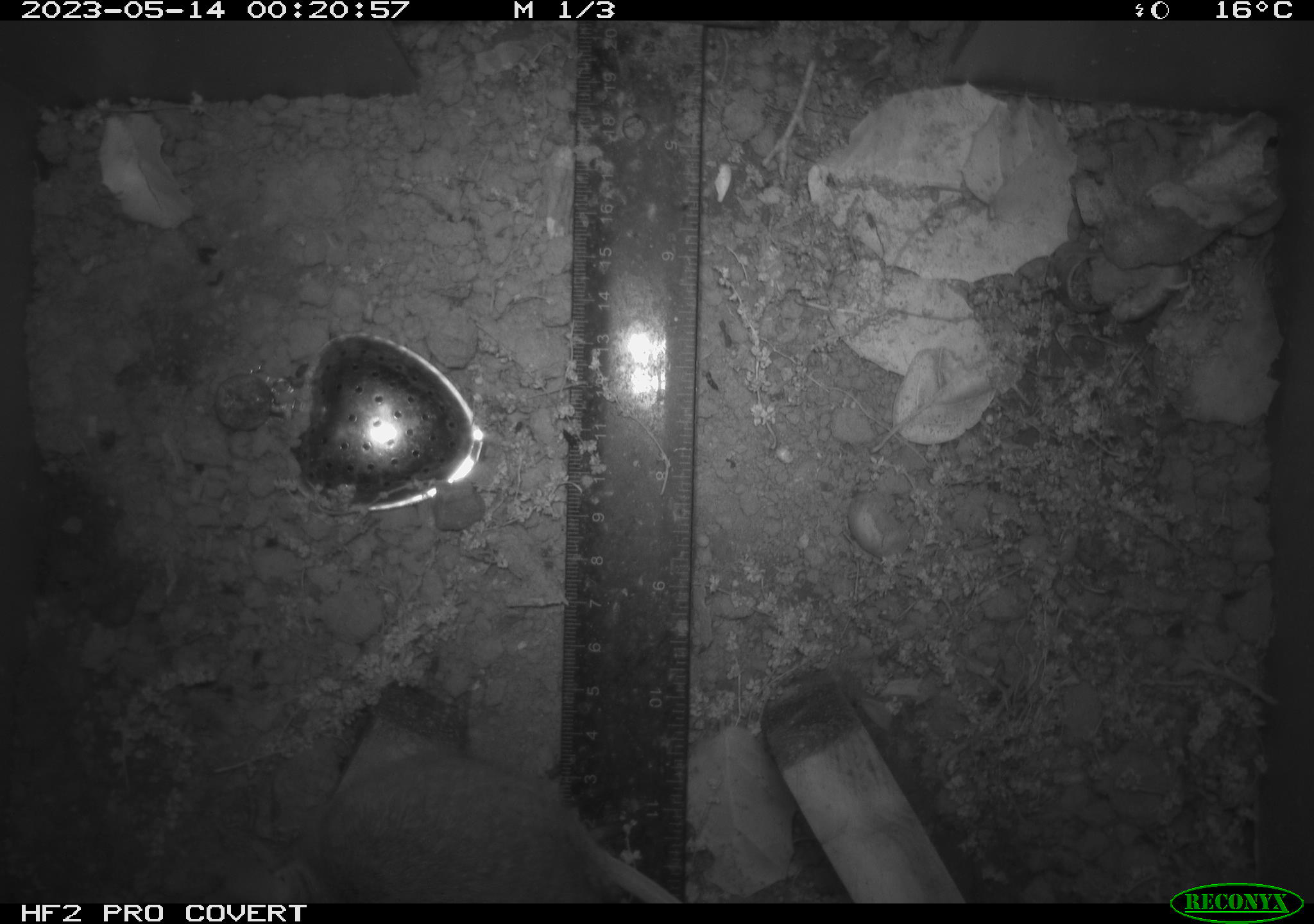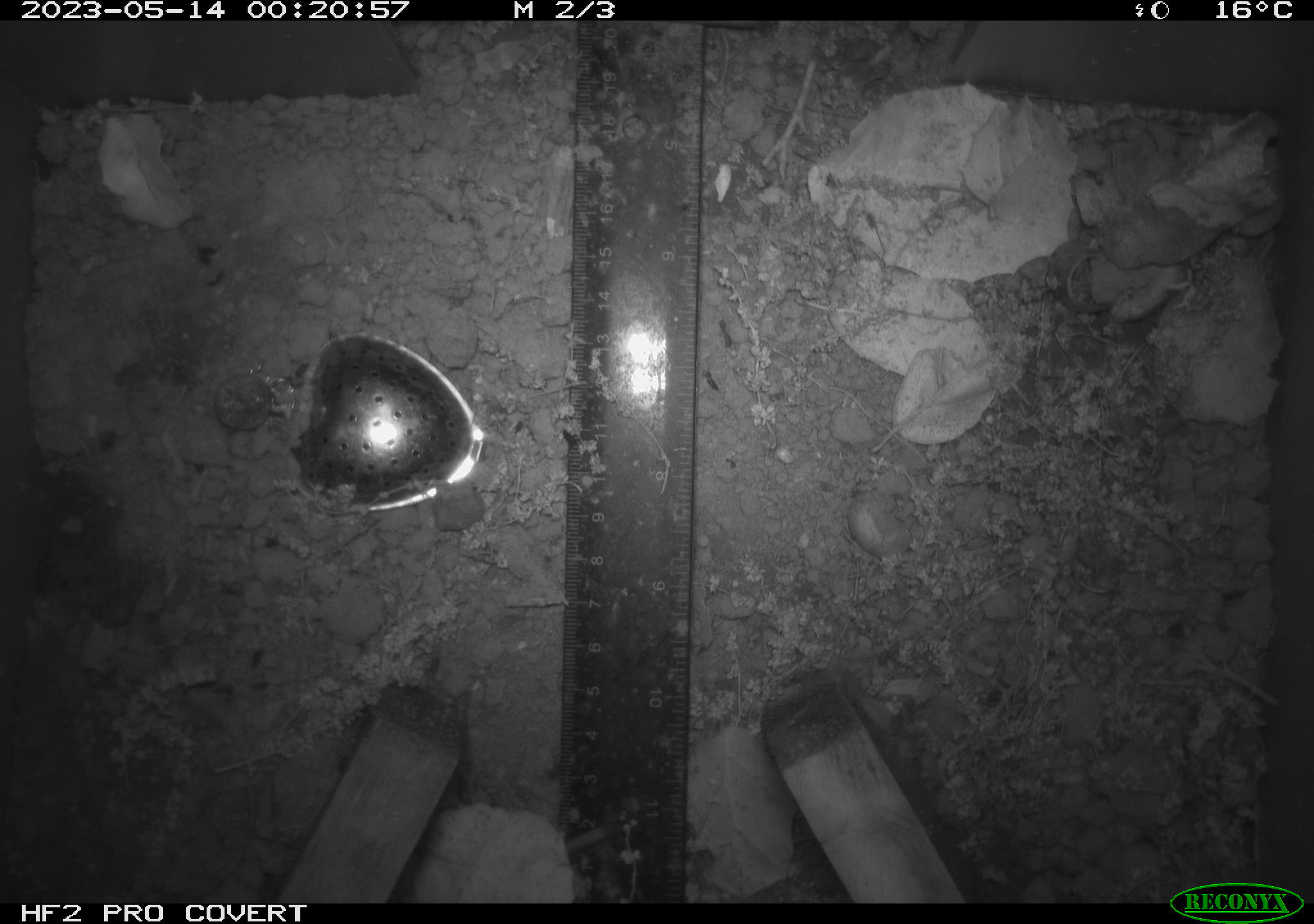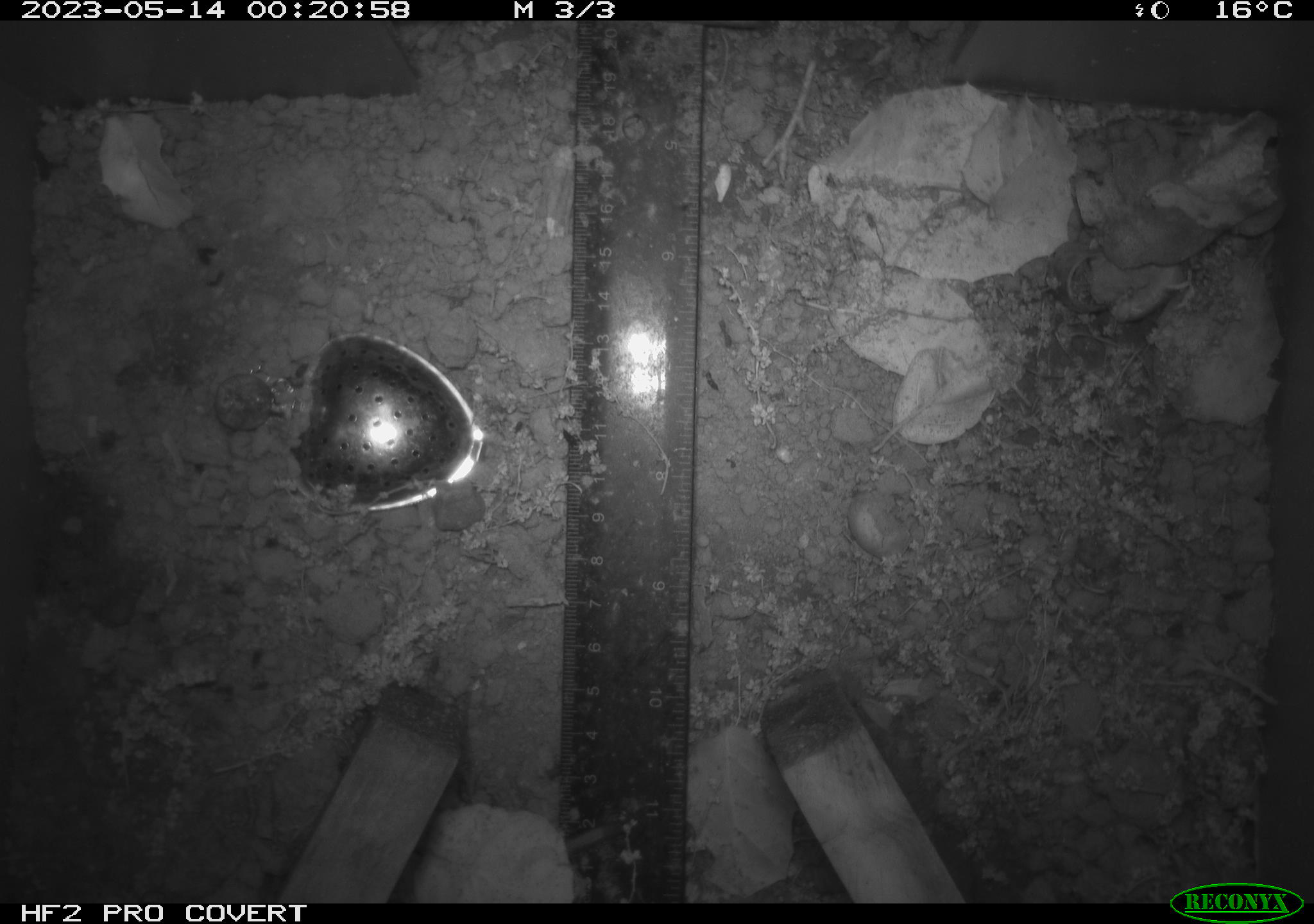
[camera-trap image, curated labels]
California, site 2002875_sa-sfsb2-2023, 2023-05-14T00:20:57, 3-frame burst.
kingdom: Animalia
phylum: Chordata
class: Mammalia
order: Rodentia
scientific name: Rodentia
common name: mouse species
Mouse species (Rodentia).